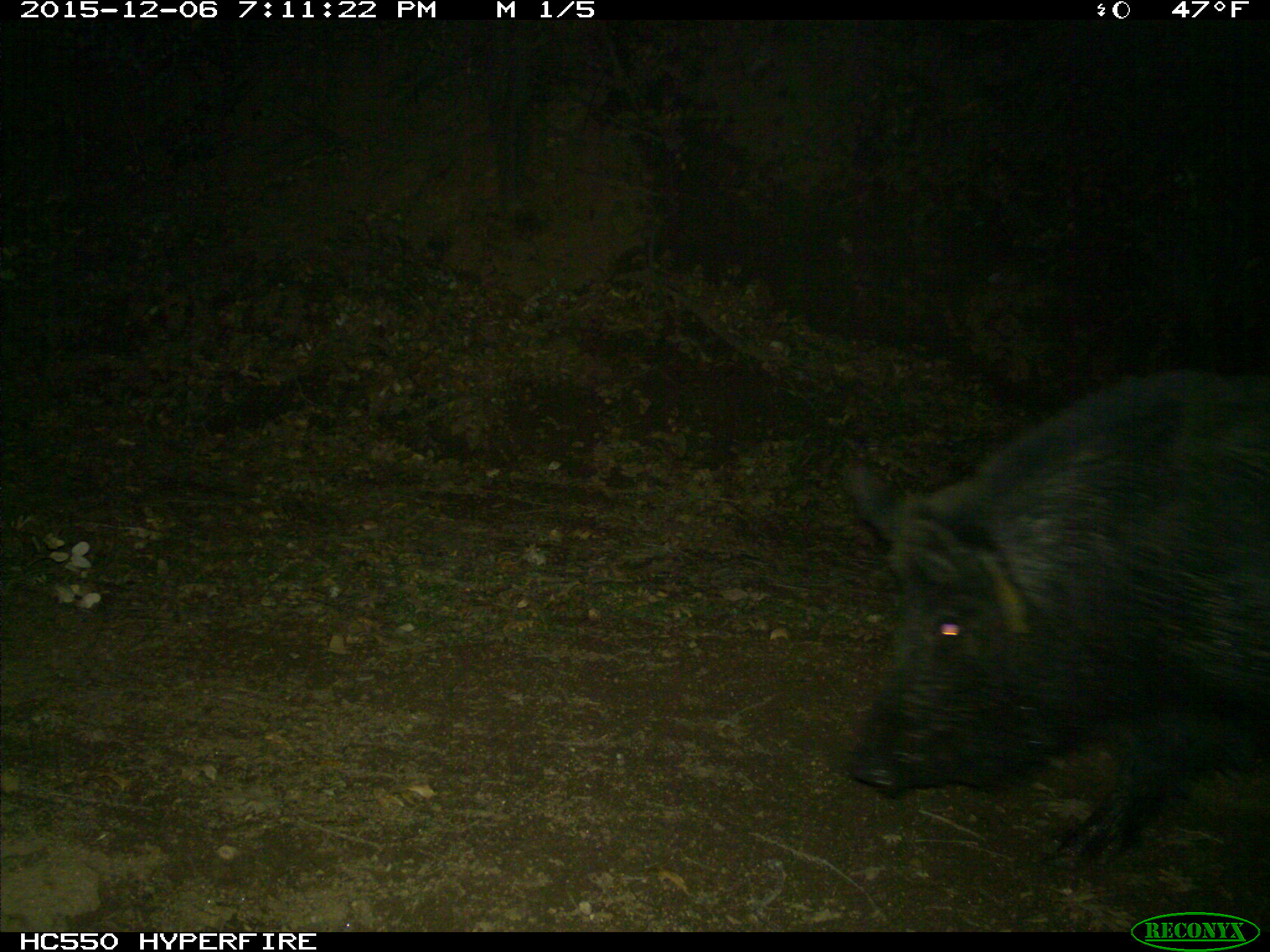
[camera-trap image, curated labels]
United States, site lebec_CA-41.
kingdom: Animalia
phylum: Chordata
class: Mammalia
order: Artiodactyla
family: Suidae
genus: Sus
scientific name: Sus scrofa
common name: wild boar